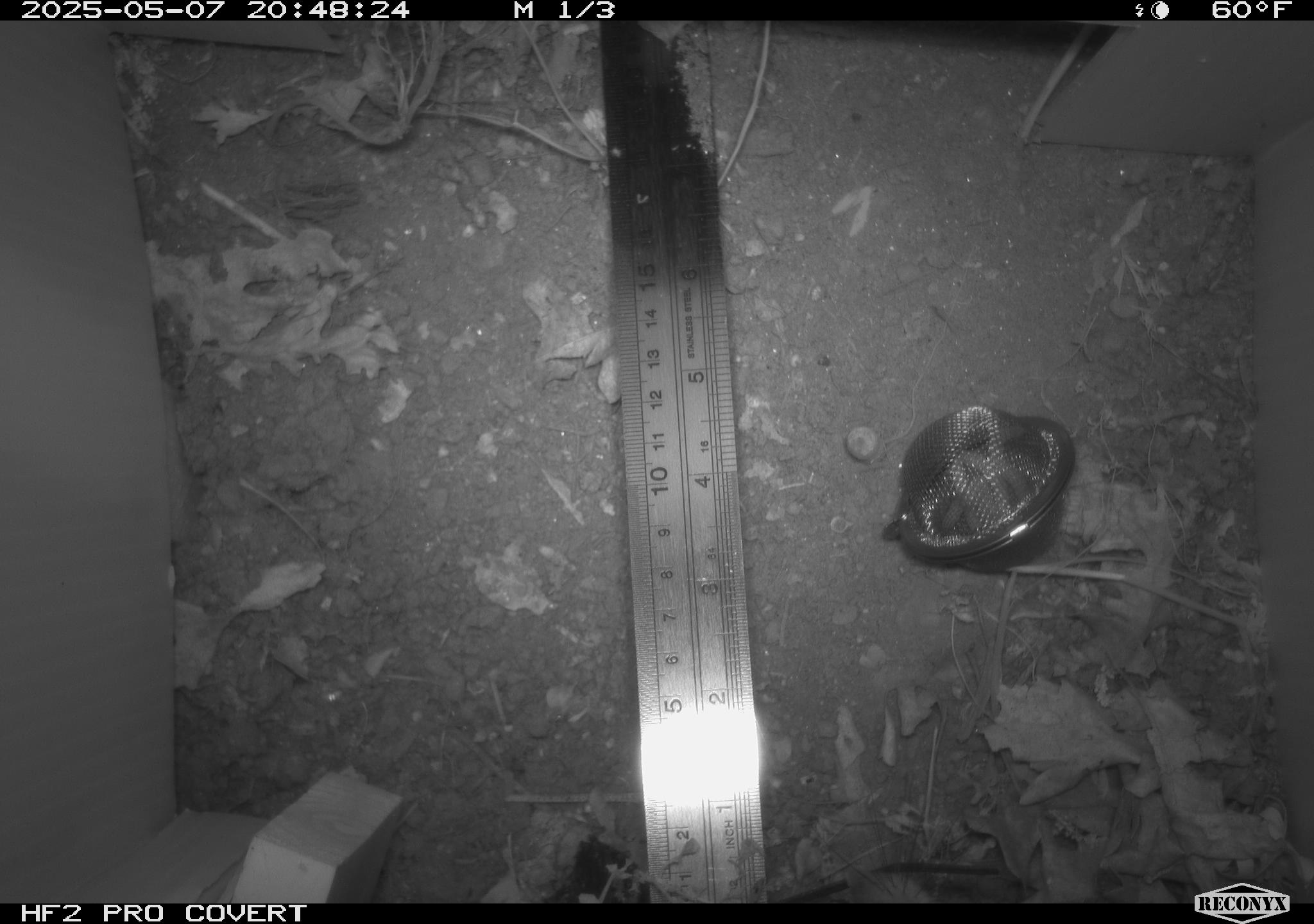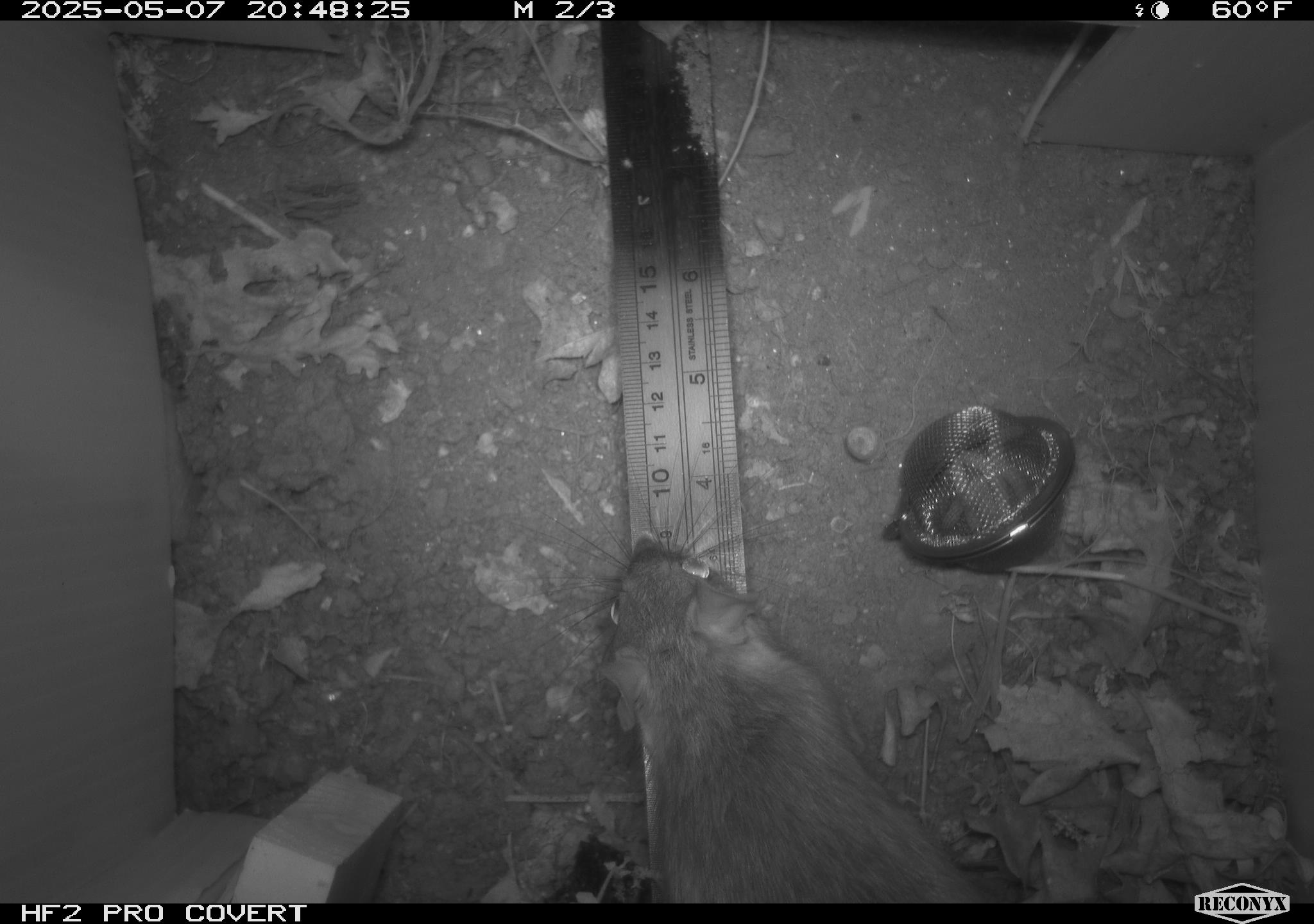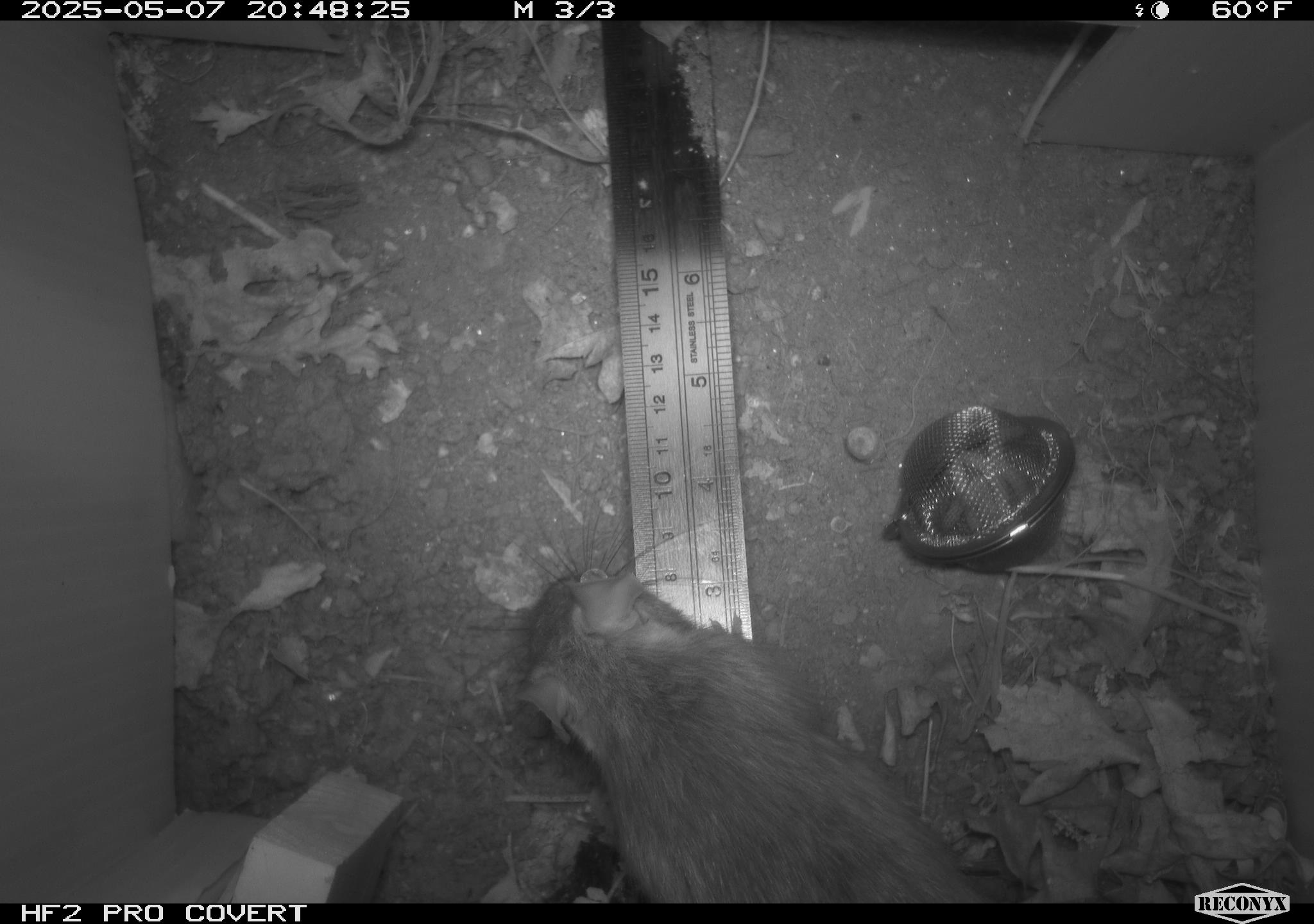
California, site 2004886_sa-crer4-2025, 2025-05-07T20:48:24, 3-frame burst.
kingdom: Animalia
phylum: Chordata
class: Mammalia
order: Rodentia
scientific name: Rodentia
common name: rodent